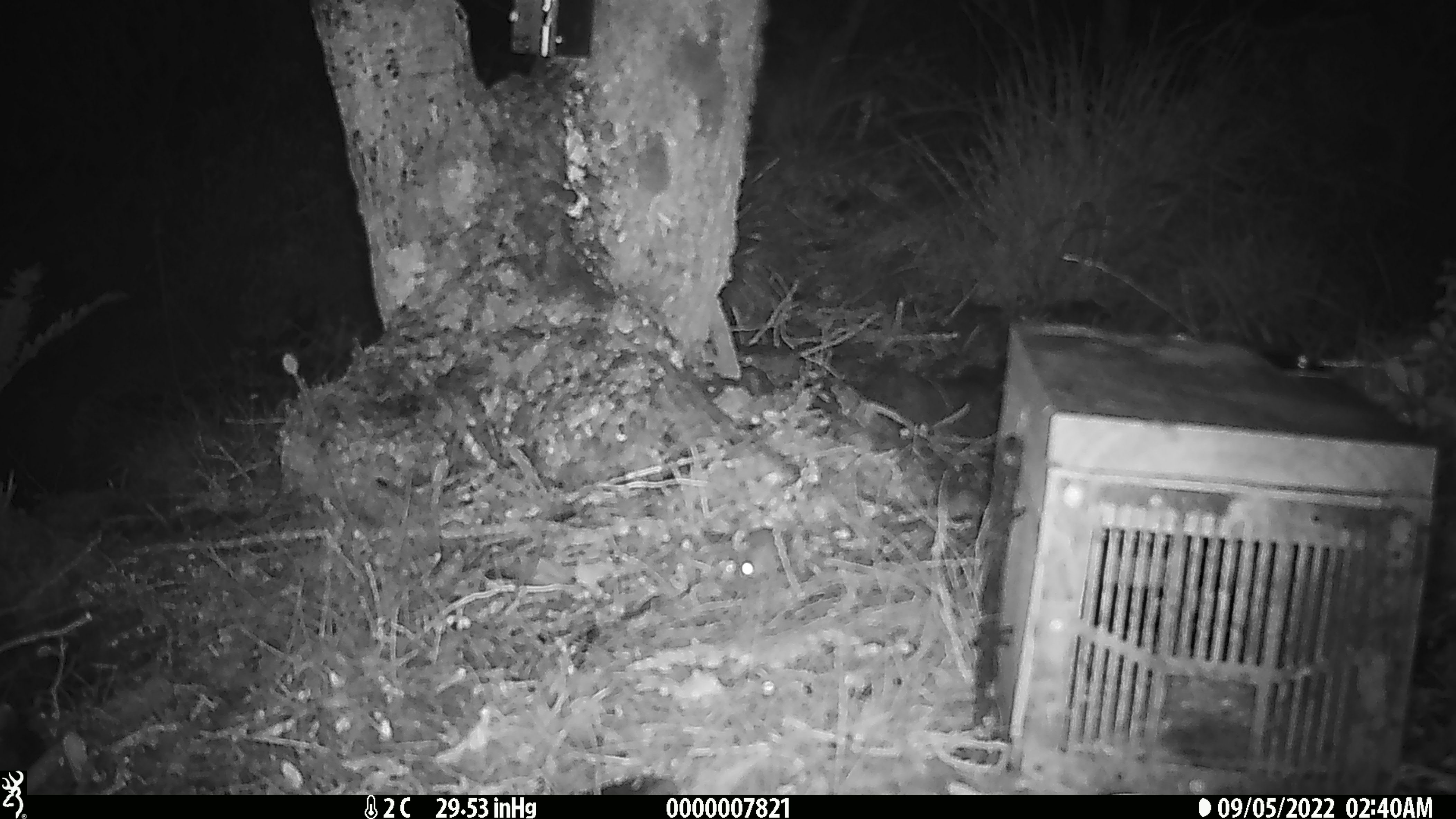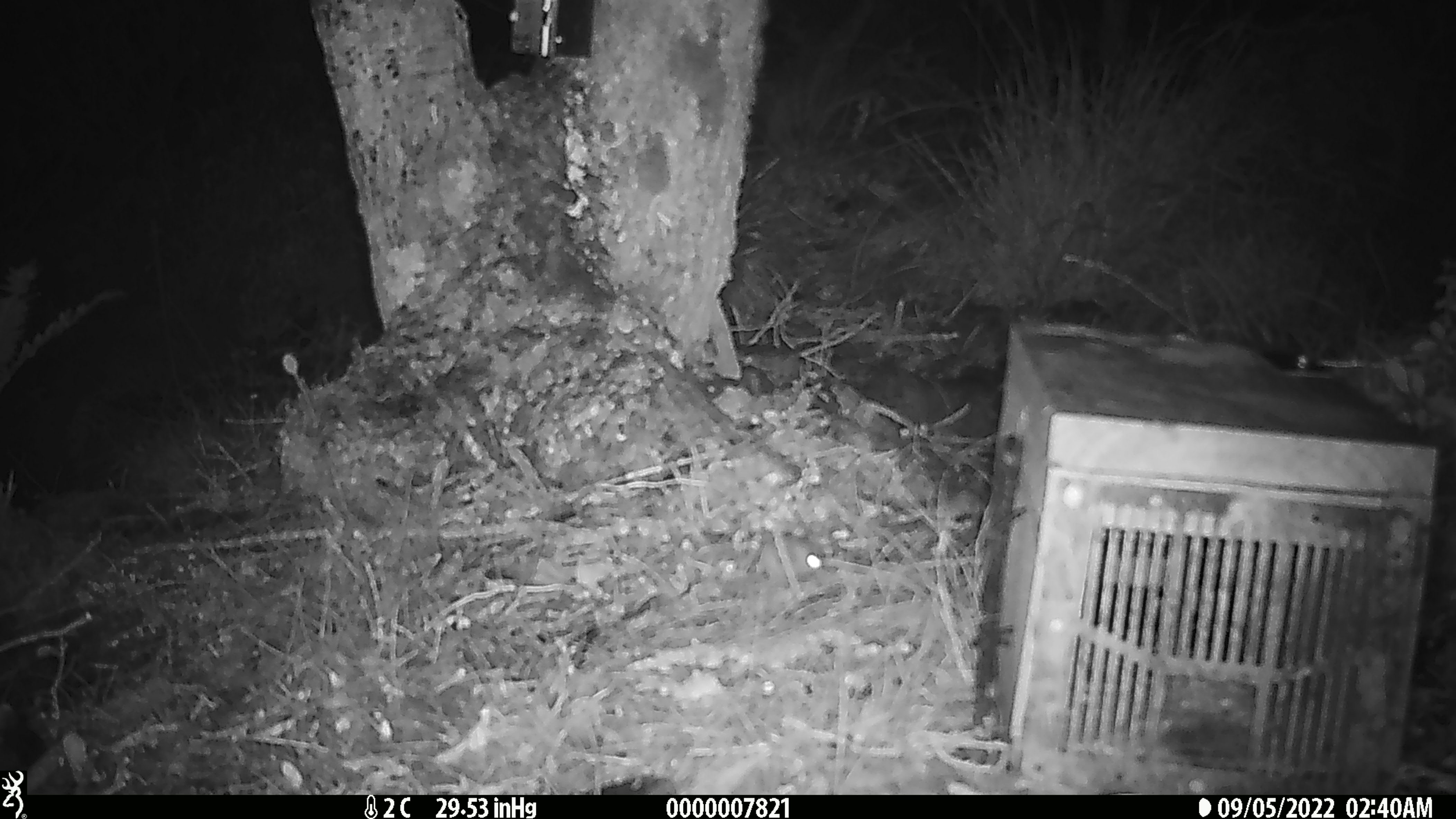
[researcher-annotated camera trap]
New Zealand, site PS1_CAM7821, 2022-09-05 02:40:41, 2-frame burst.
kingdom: Animalia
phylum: Chordata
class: Mammalia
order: Rodentia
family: Muridae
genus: Mus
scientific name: Mus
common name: mouse